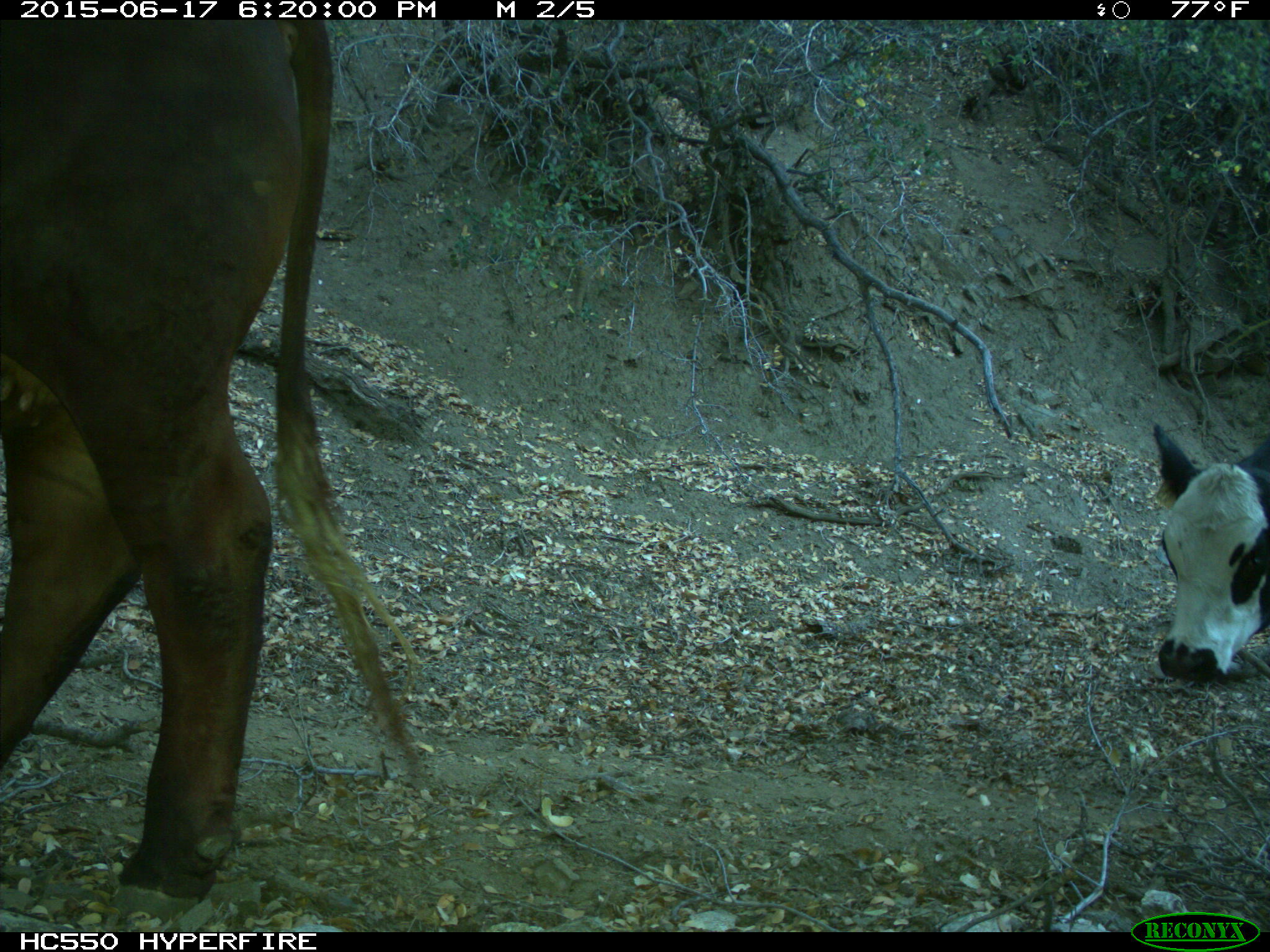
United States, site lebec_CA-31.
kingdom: Animalia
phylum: Chordata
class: Mammalia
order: Artiodactyla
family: Bovidae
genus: Bos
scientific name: Bos taurus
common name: domestic cow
Bos taurus (domestic cow).